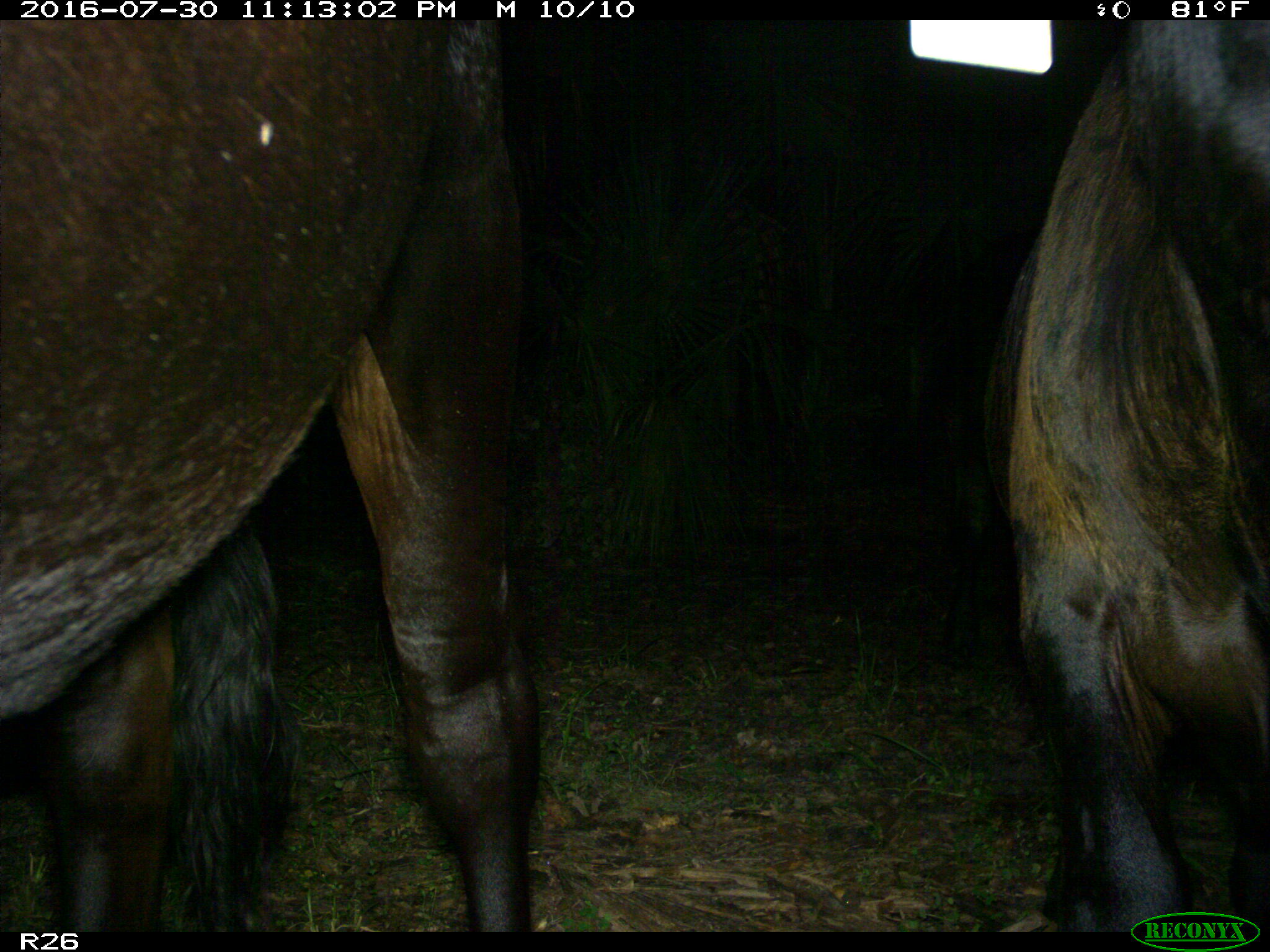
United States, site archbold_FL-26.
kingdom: Animalia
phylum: Chordata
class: Mammalia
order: Artiodactyla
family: Bovidae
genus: Bos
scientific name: Bos taurus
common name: domestic cow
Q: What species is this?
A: Bos taurus (domestic cow).